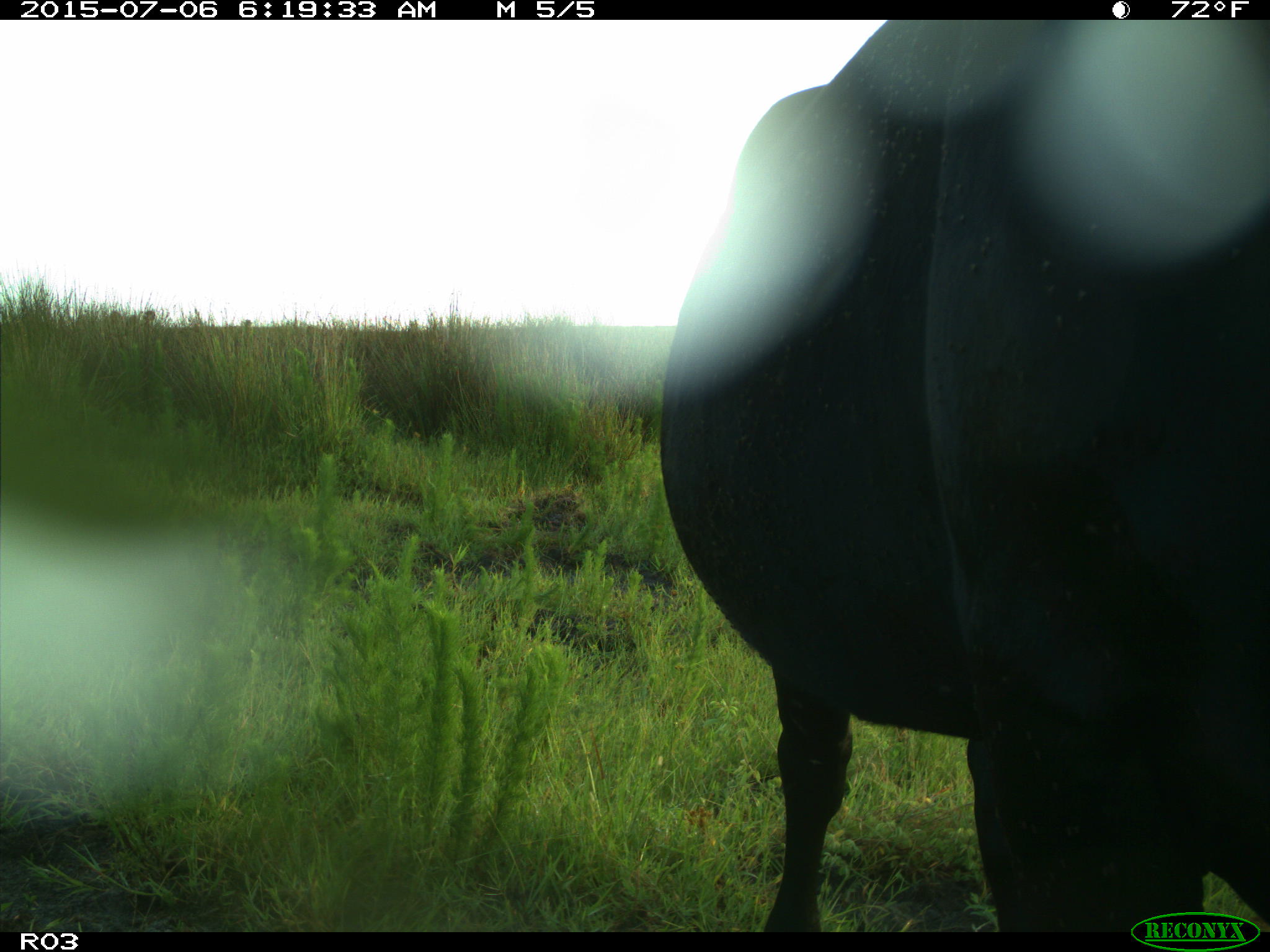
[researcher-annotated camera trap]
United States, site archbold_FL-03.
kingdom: Animalia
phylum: Chordata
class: Mammalia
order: Artiodactyla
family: Bovidae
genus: Bos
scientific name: Bos taurus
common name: domestic cow